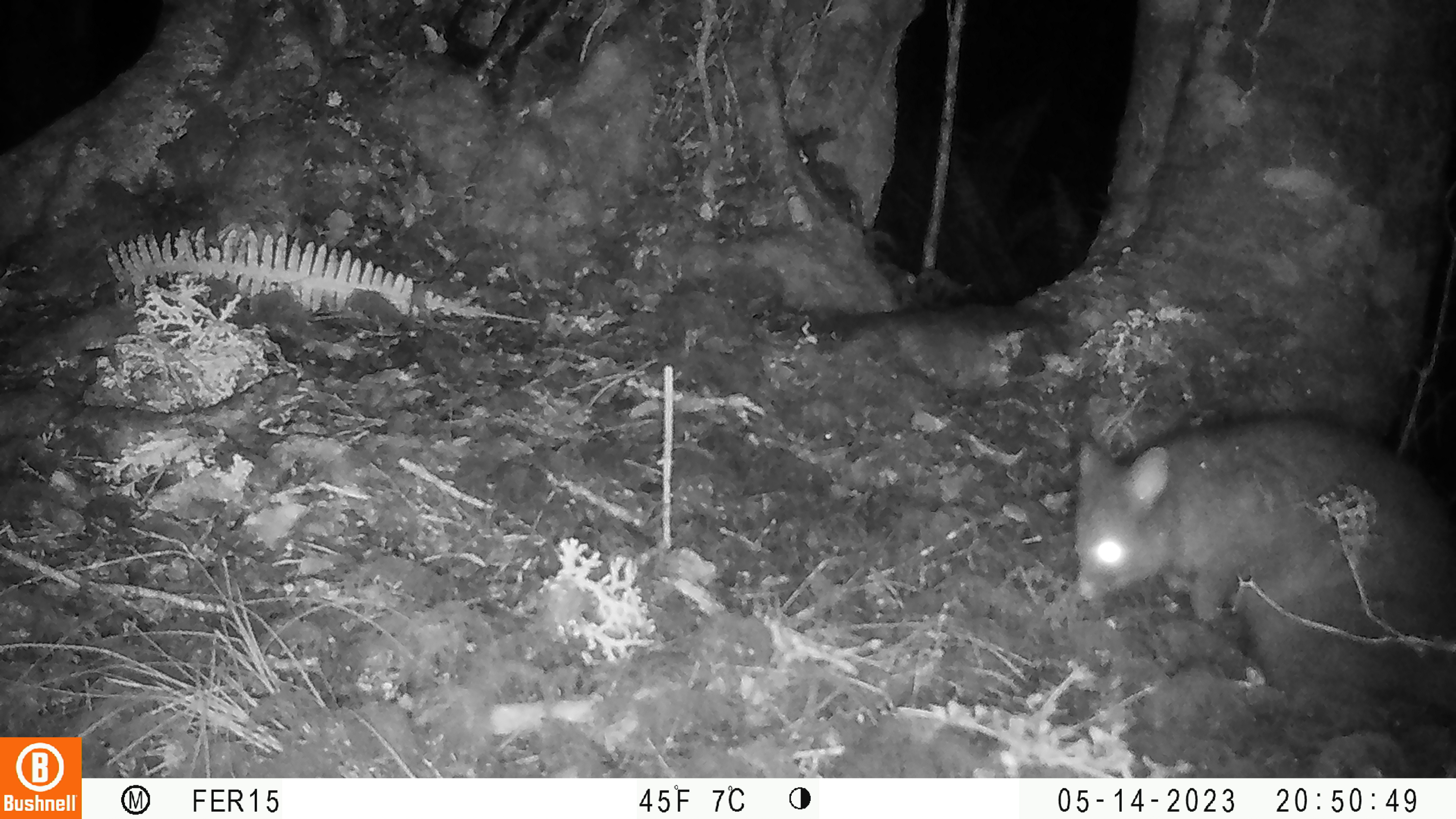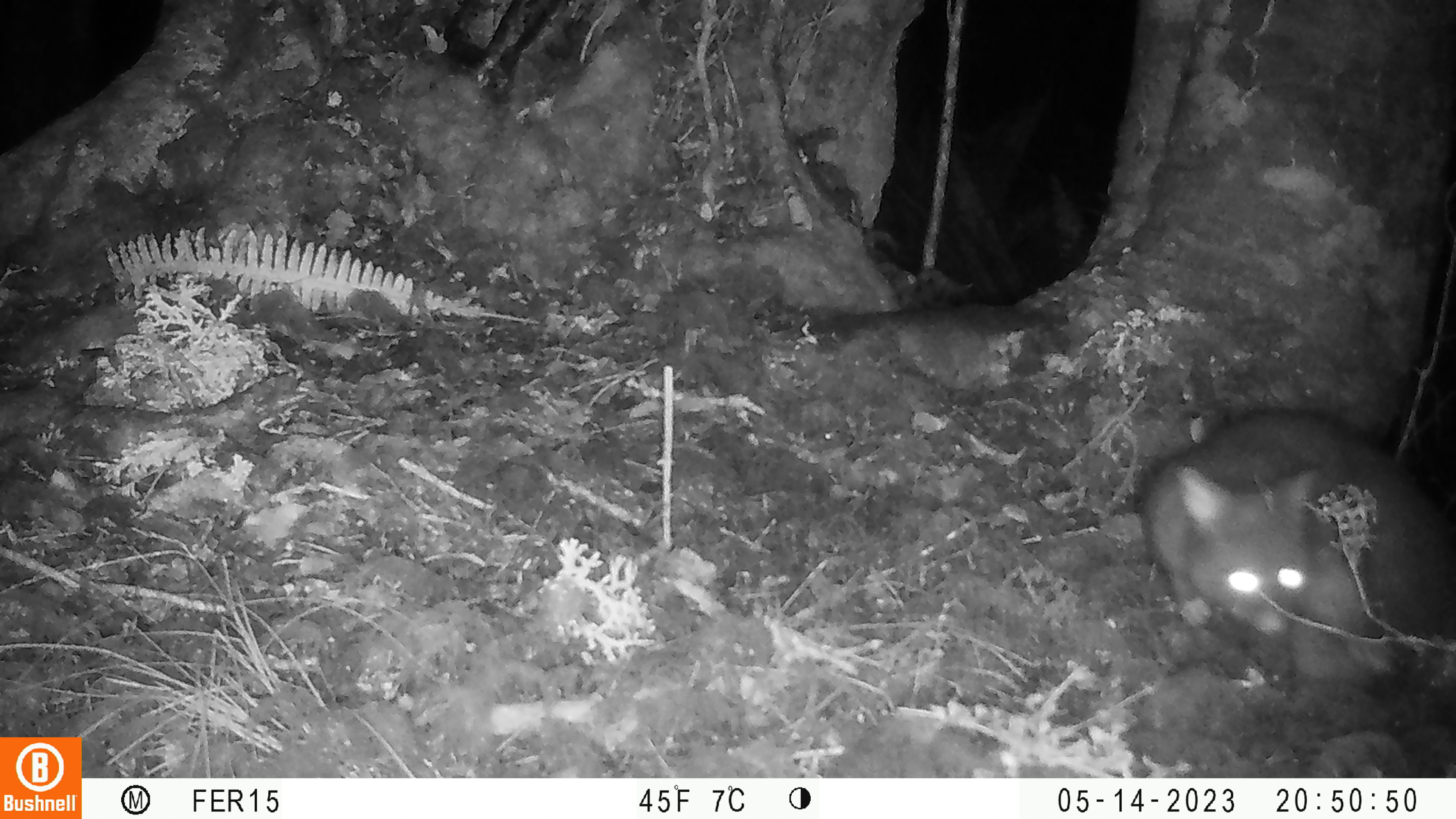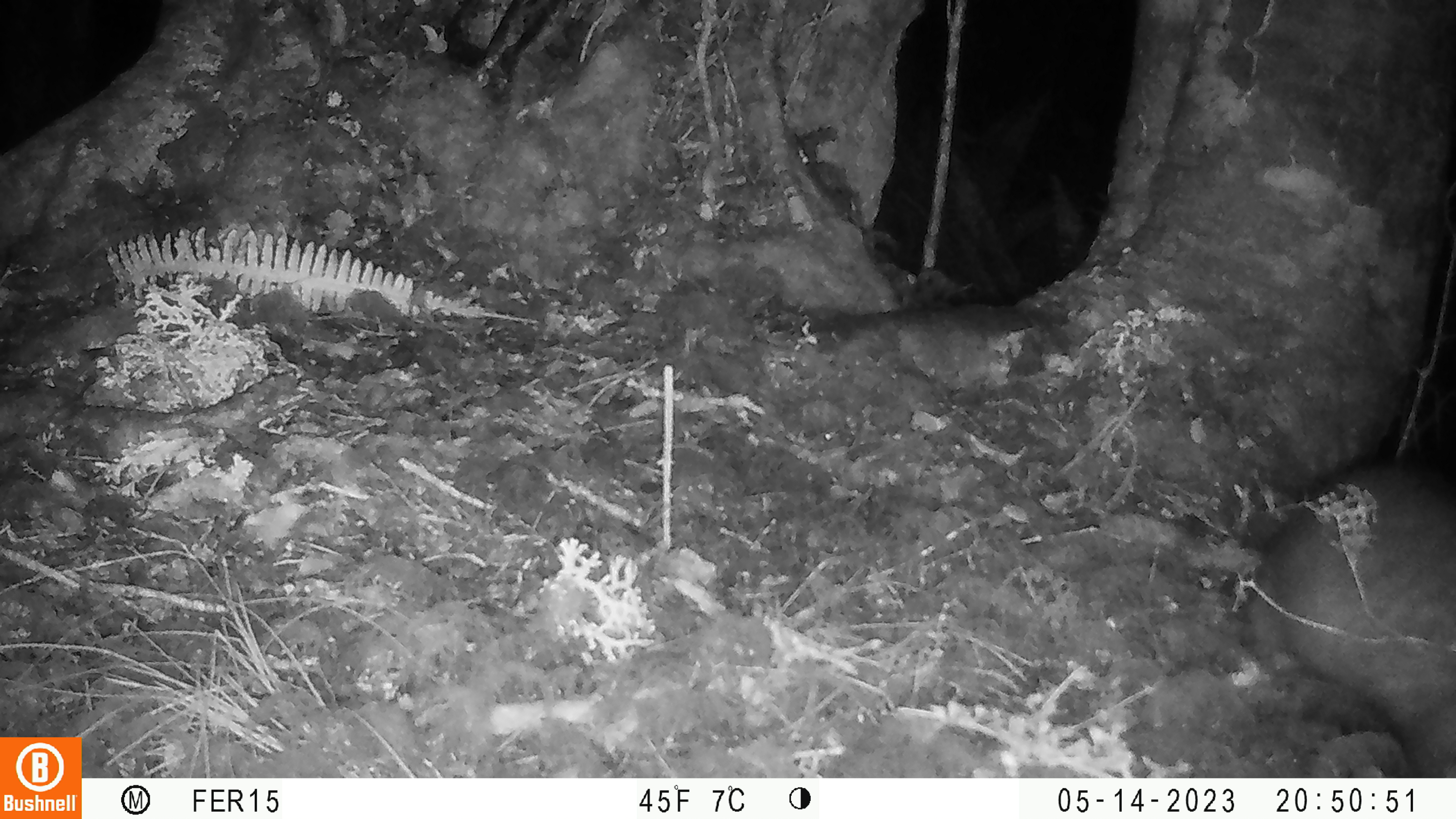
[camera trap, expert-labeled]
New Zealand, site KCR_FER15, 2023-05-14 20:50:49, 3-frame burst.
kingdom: Animalia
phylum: Chordata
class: Mammalia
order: Diprotodontia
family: Phalangeridae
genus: Trichosurus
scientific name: Trichosurus vulpecula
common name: common brushtail possum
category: possum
Possum (common brushtail possum) (Trichosurus vulpecula).